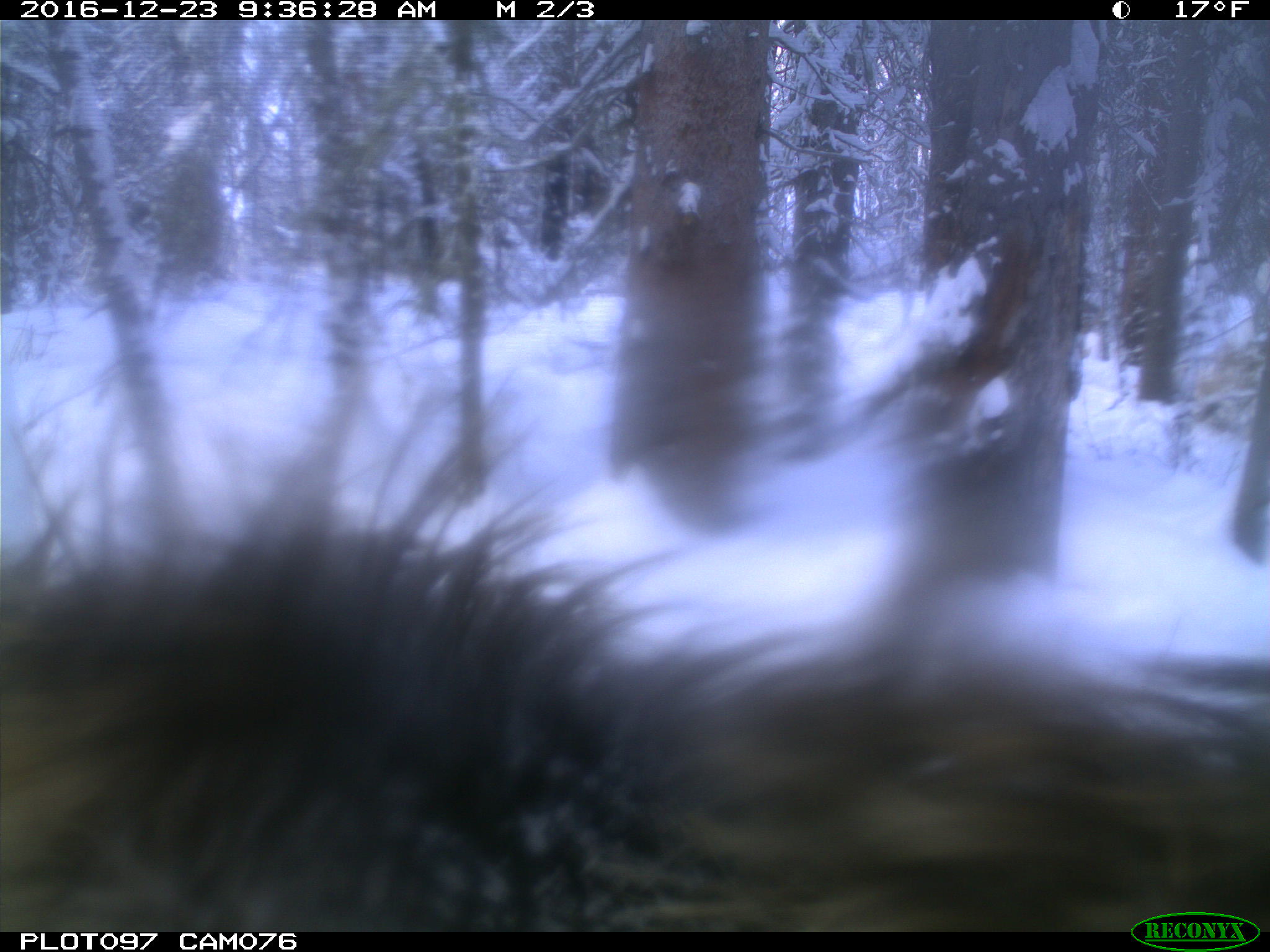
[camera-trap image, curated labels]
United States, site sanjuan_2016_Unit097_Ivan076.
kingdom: Animalia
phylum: Chordata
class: Mammalia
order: Artiodactyla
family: Cervidae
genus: Cervus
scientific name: Cervus elaphus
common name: red deer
Cervus elaphus (red deer).